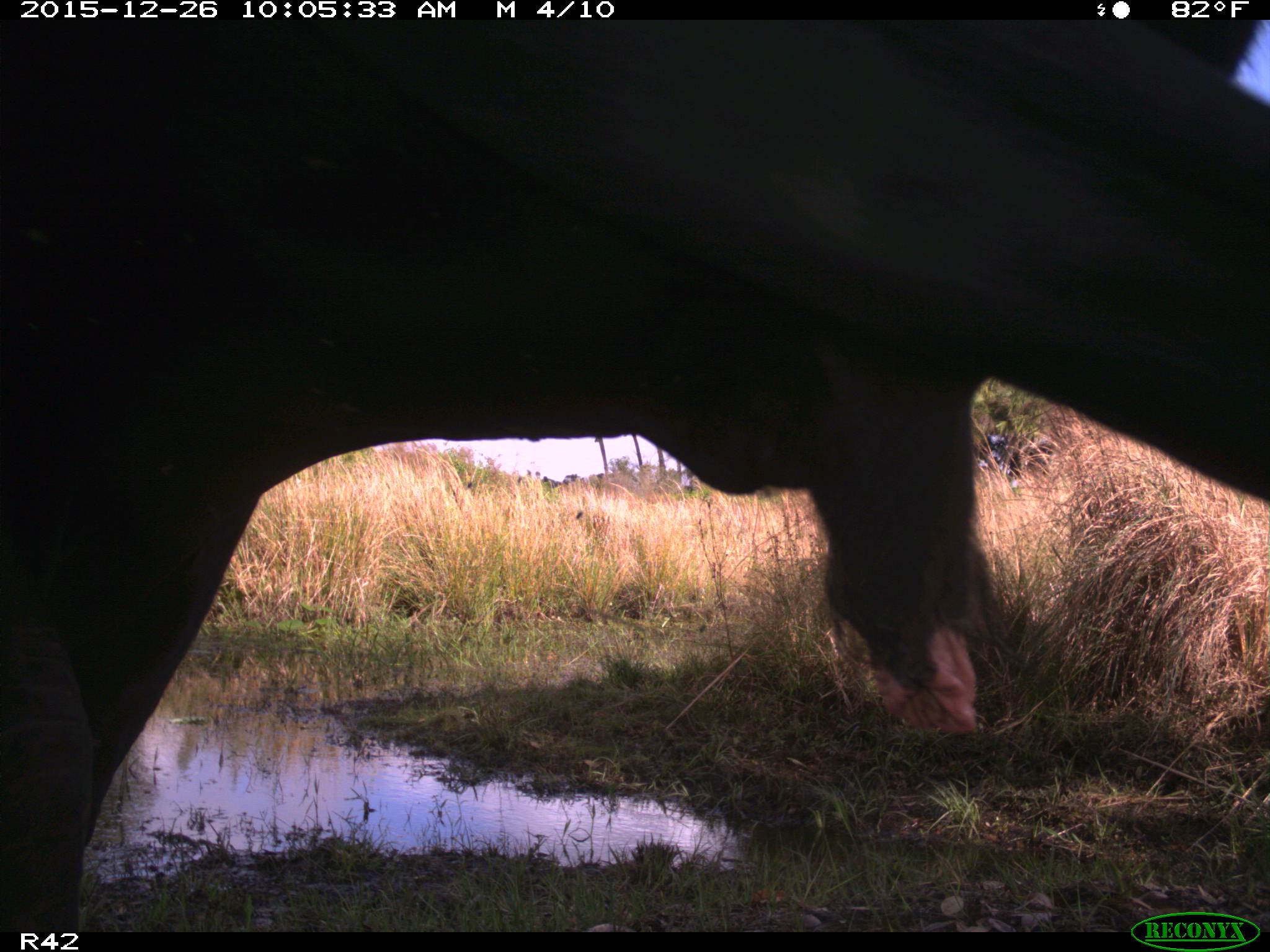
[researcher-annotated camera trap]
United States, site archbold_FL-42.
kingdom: Animalia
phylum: Chordata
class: Mammalia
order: Artiodactyla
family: Bovidae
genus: Bos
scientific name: Bos taurus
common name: domestic cow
Bos taurus (domestic cow).